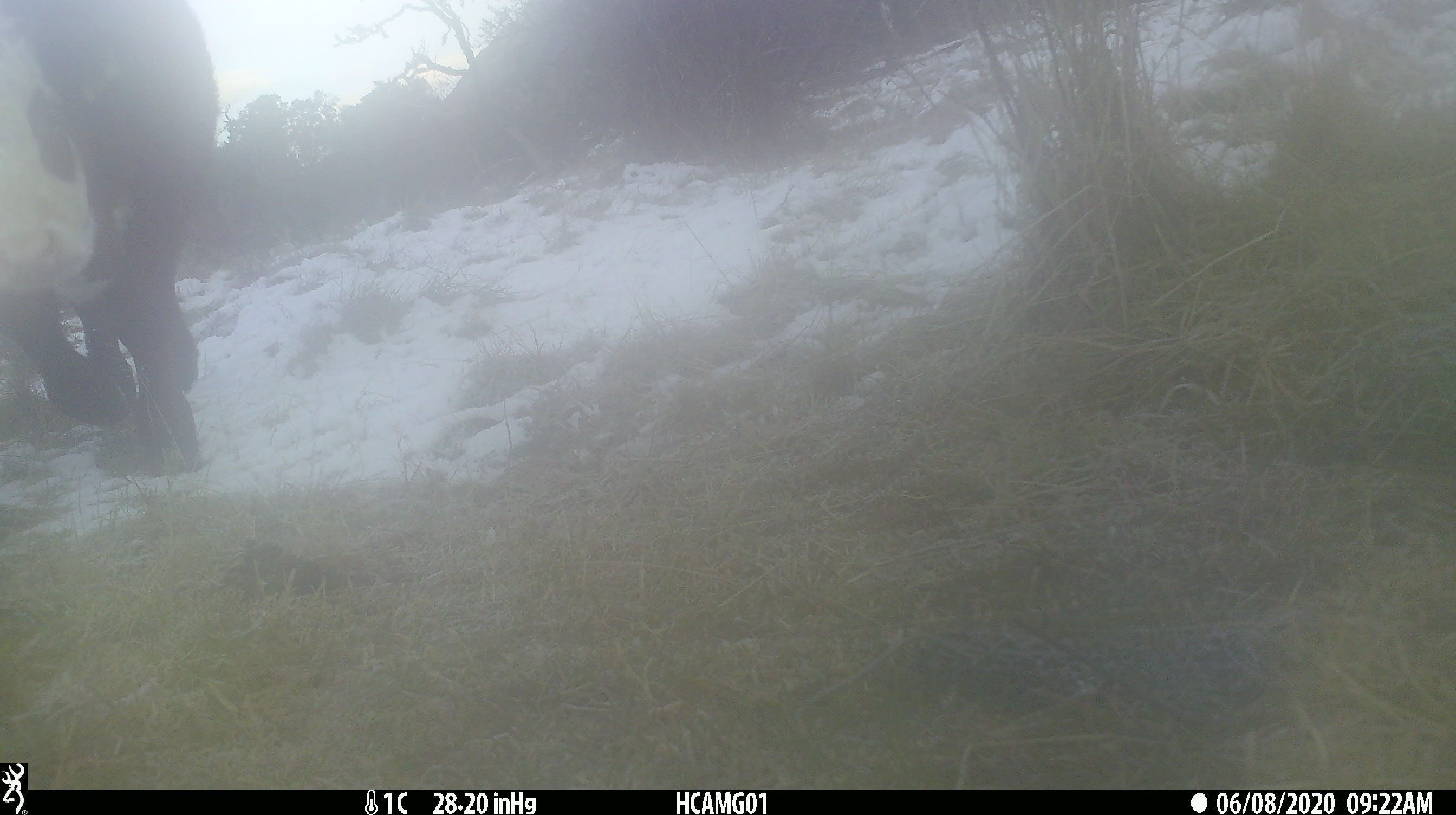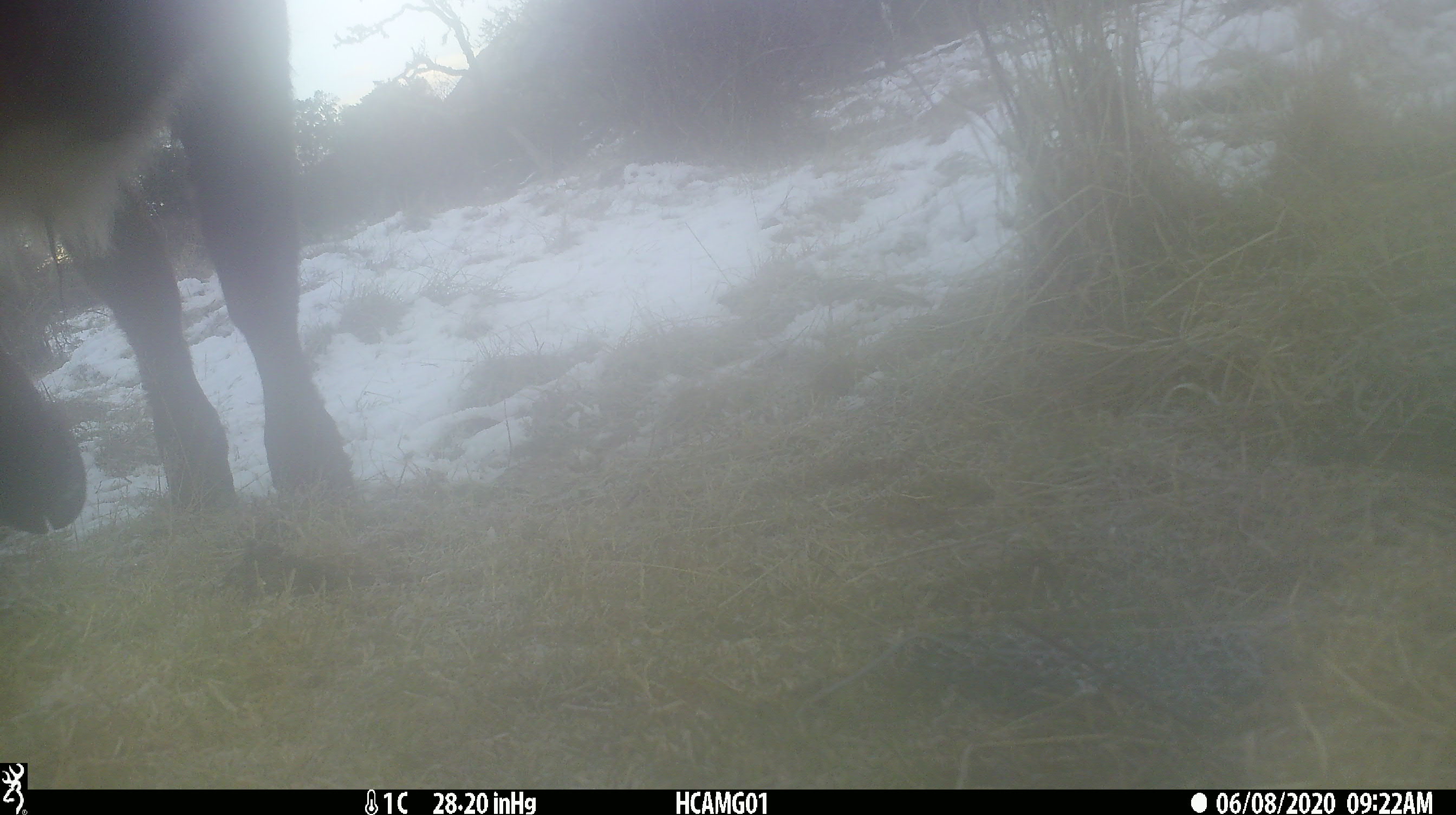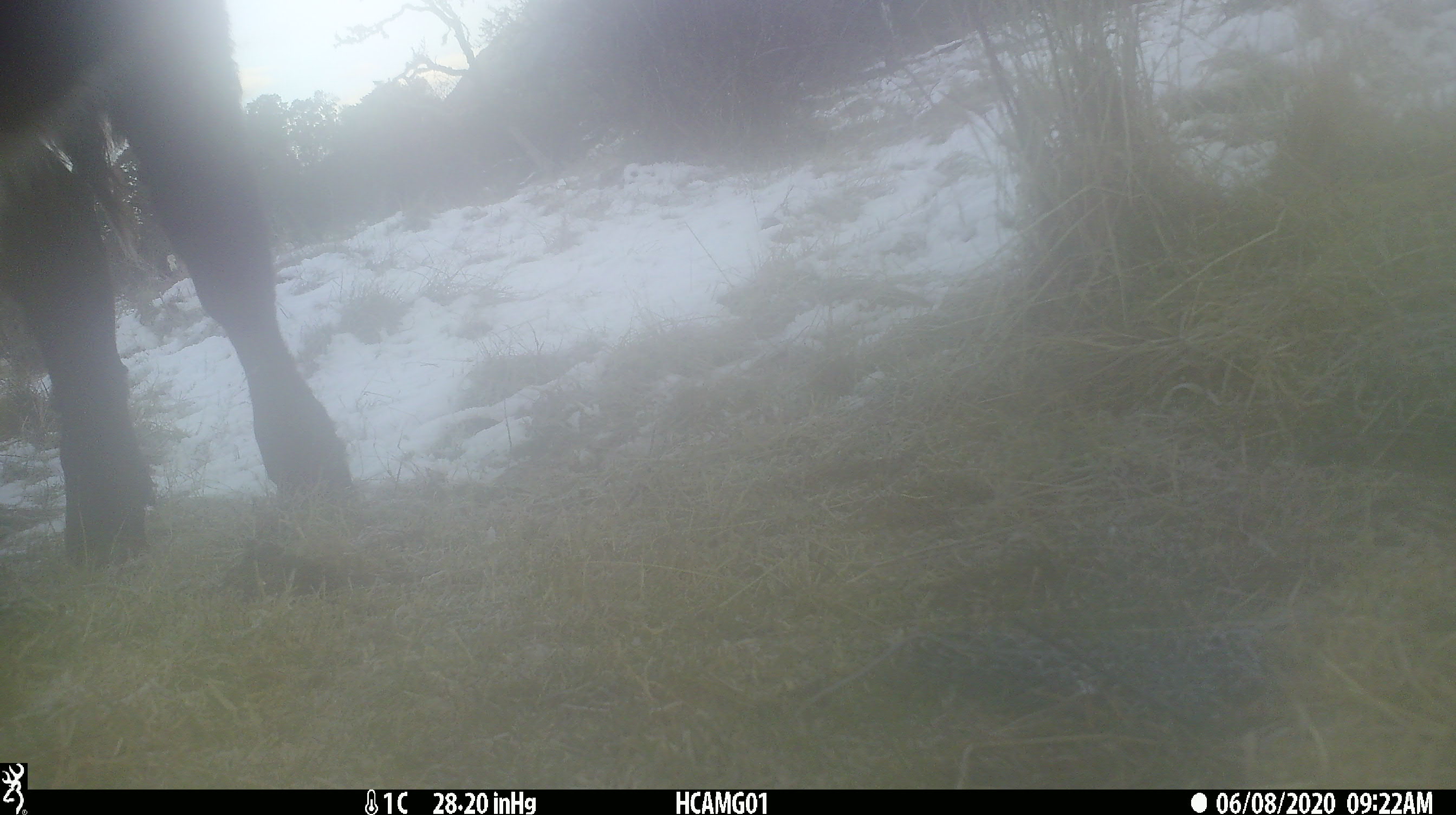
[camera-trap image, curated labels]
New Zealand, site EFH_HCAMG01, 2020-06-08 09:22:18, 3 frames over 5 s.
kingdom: Animalia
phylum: Chordata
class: Mammalia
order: Artiodactyla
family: Bovidae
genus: Bos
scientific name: Bos taurus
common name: domestic cow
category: cow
Cow (domestic cow) (Bos taurus).